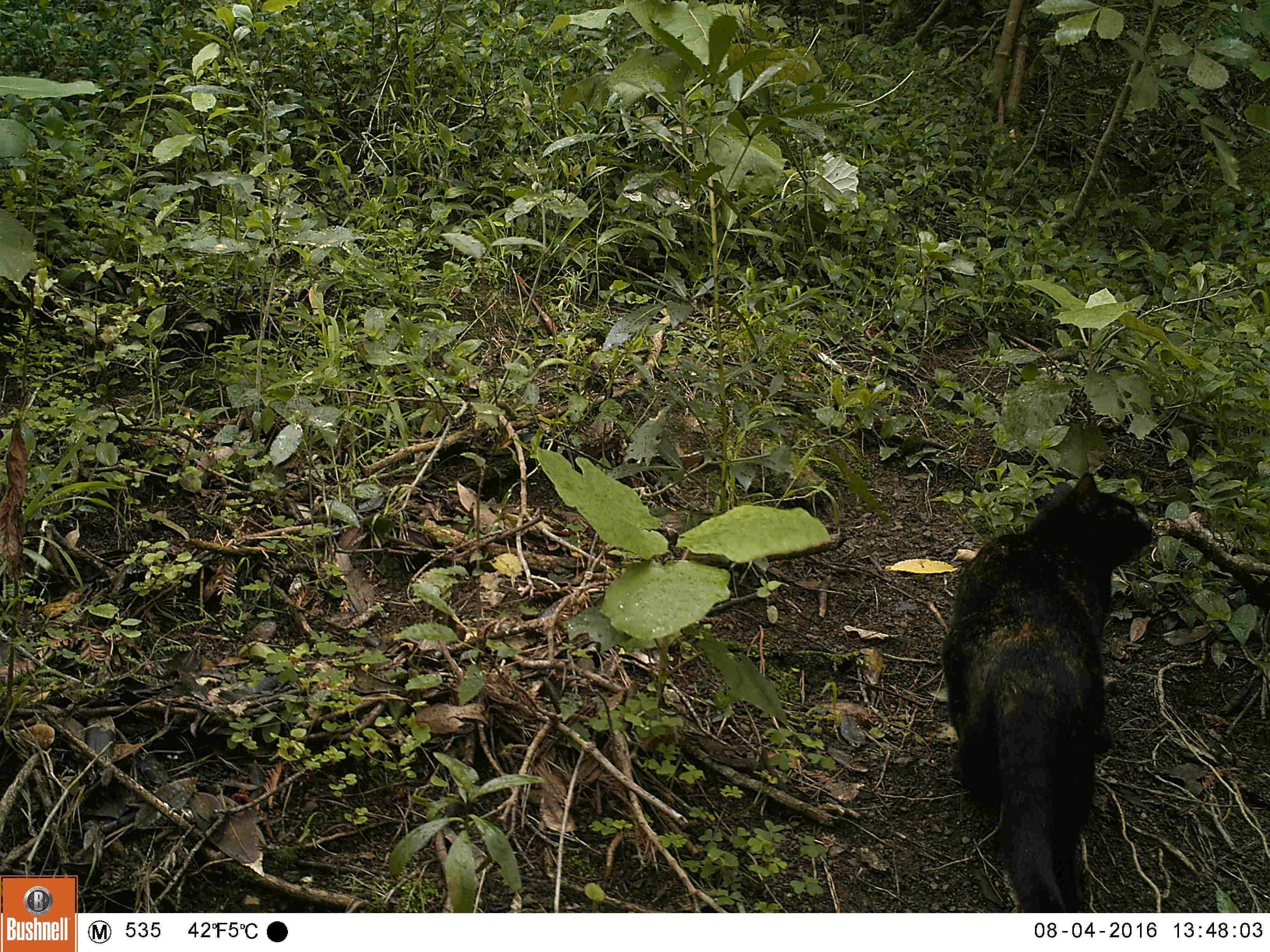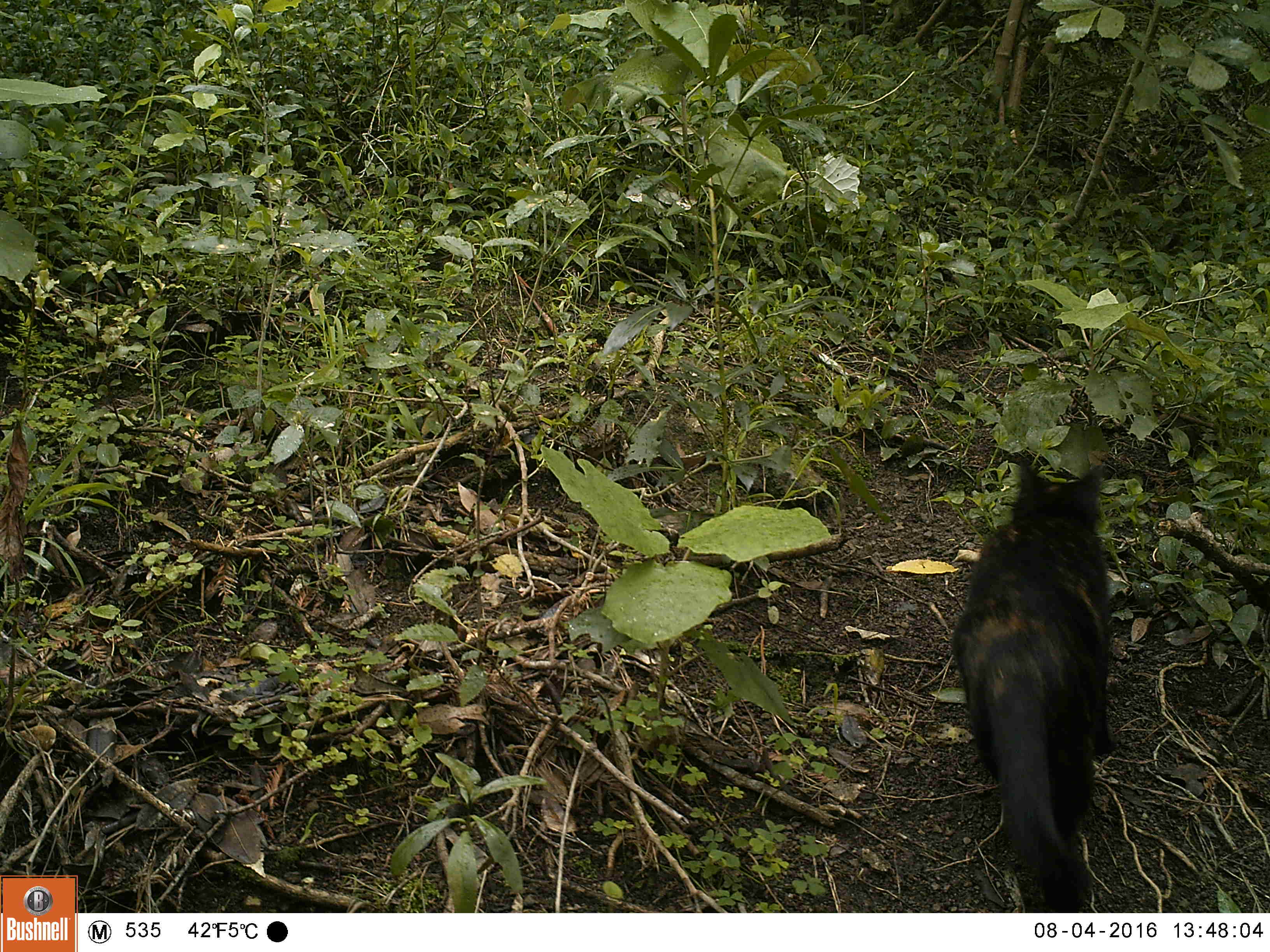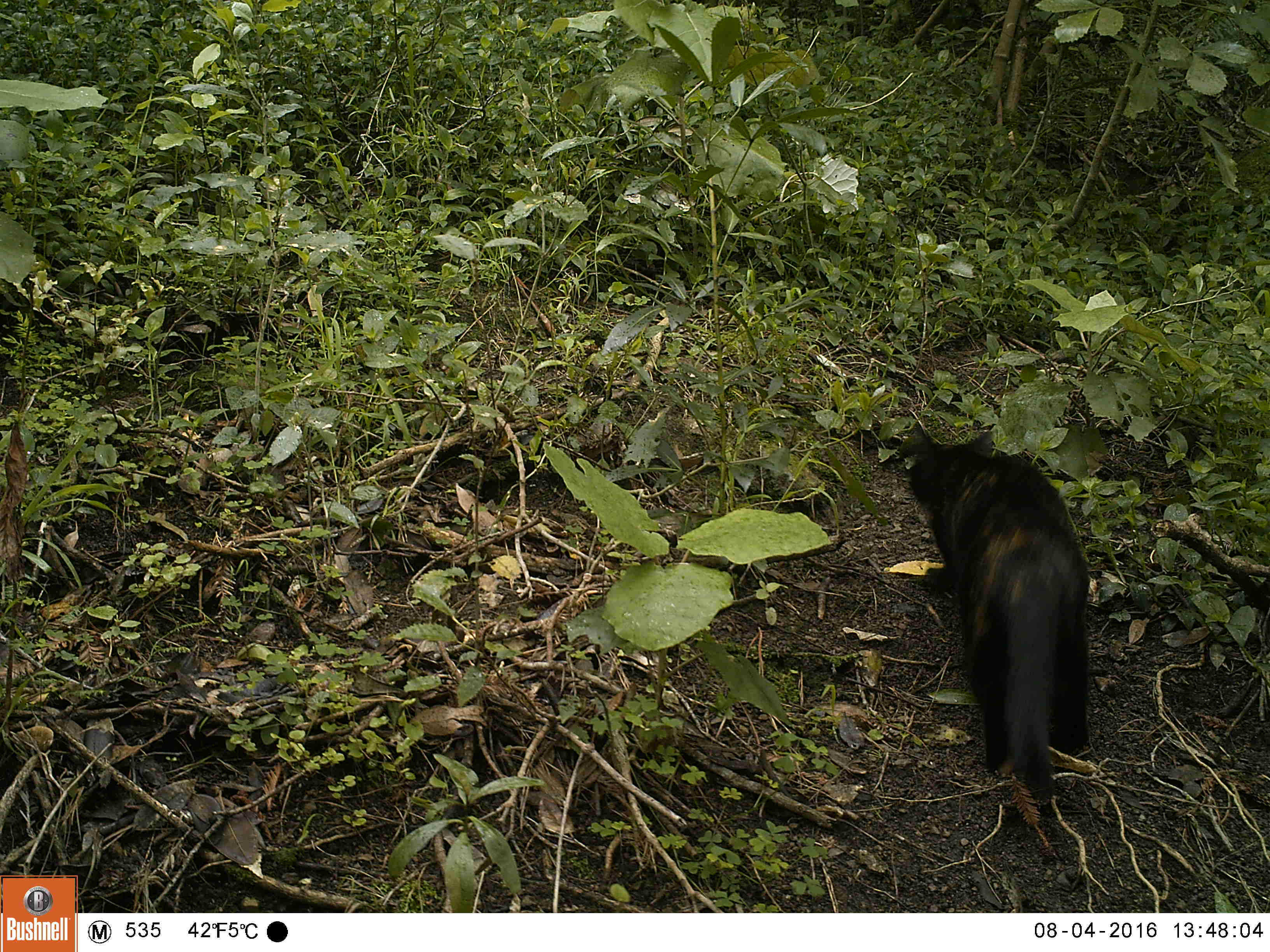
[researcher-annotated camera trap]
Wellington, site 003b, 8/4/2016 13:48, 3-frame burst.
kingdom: Animalia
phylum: Chordata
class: Mammalia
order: Carnivora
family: Felidae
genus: Felis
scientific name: Felis catus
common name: cat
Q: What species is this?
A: Cat (Felis catus).